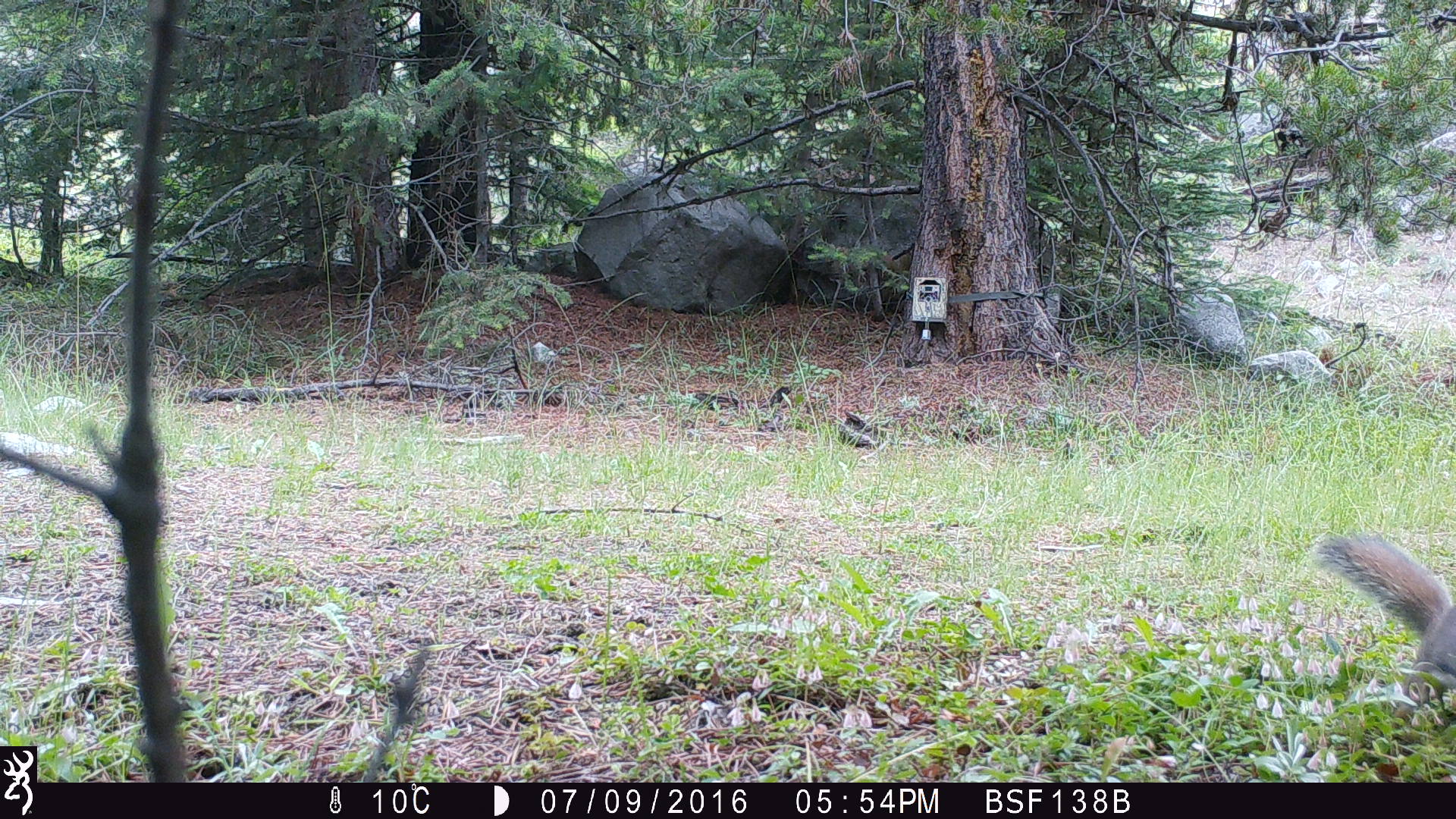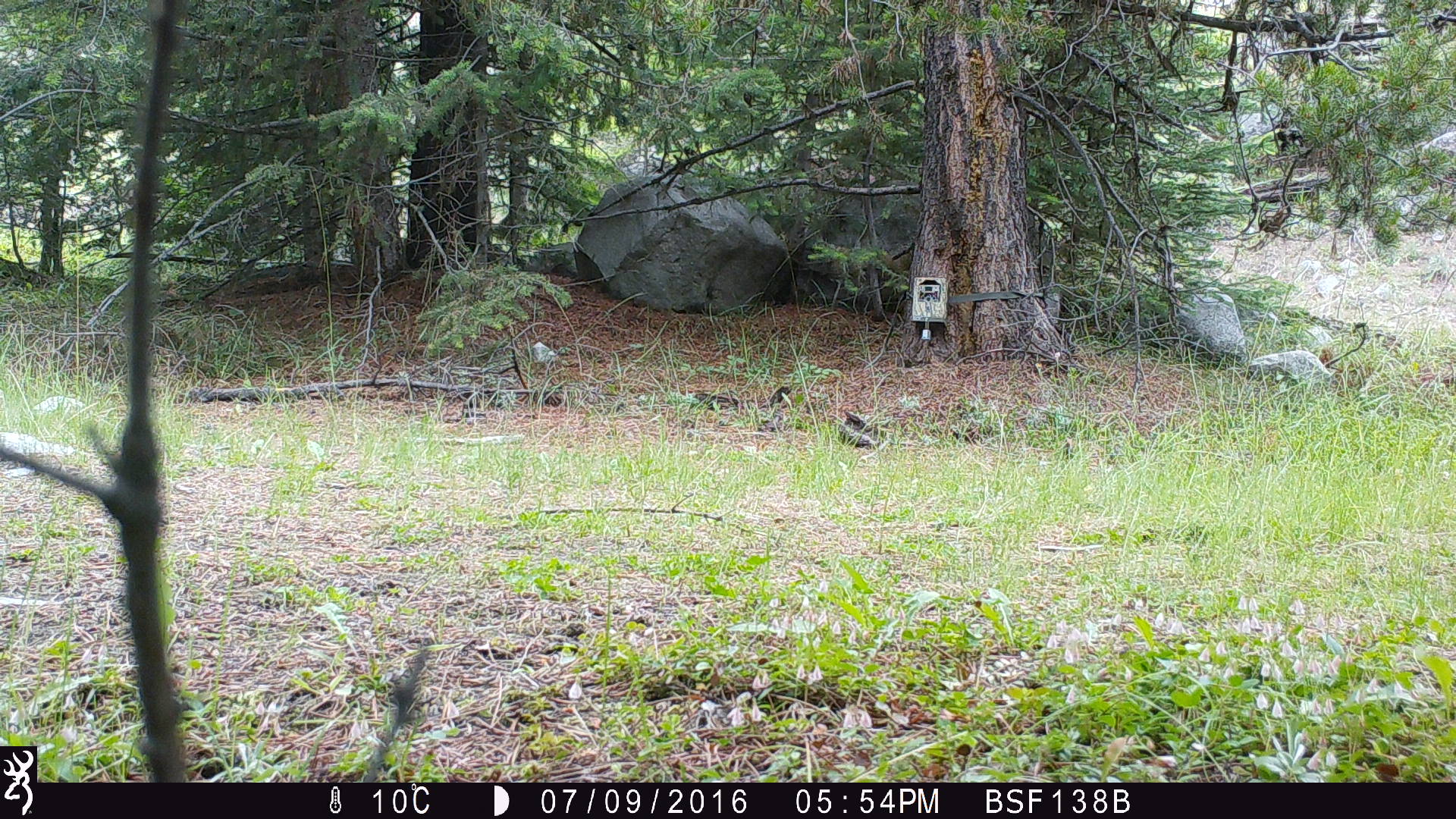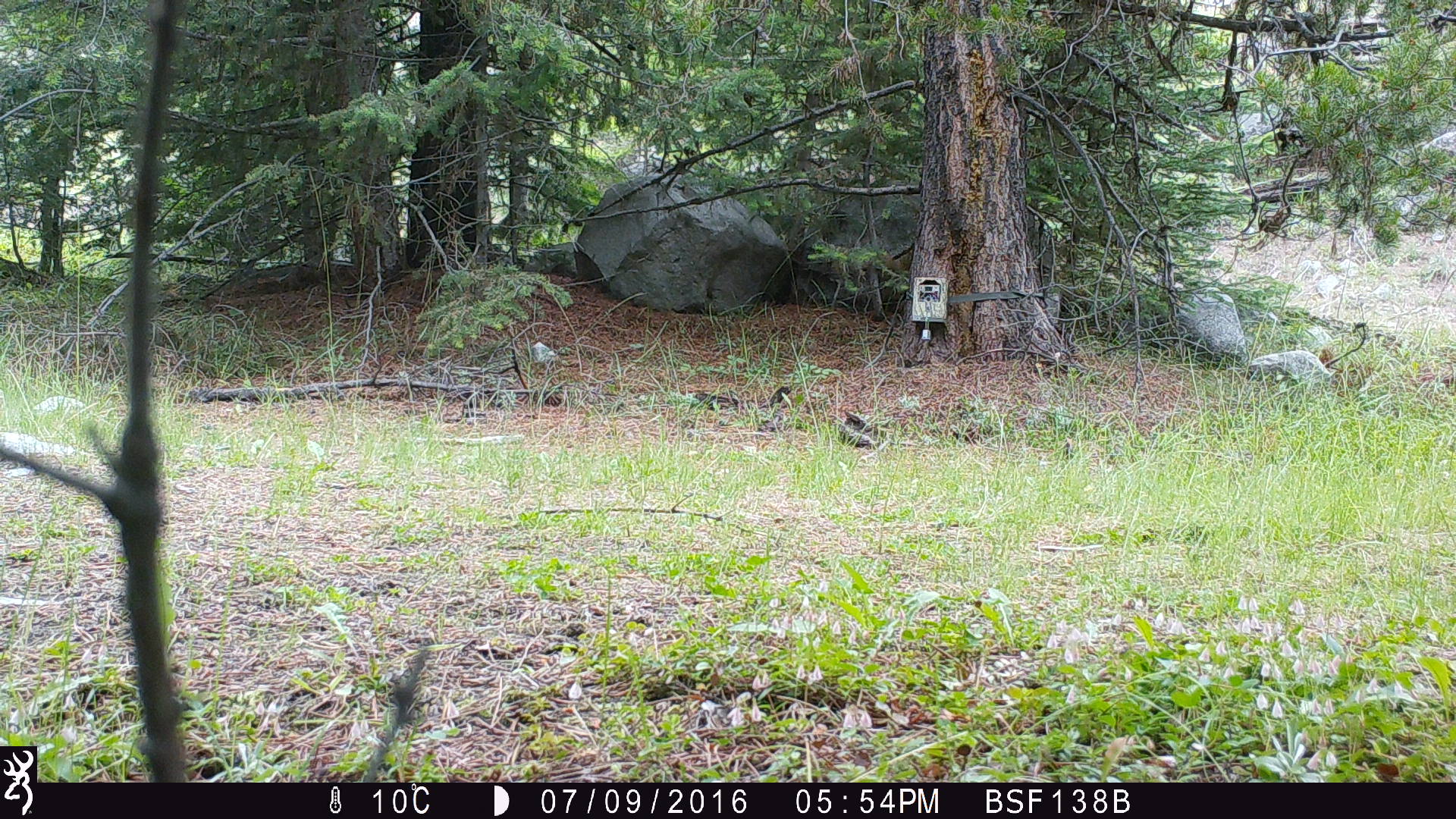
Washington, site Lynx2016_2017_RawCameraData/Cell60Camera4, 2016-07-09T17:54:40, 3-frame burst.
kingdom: Animalia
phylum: Chordata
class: Mammalia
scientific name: Mammalia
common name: small mammal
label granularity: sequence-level